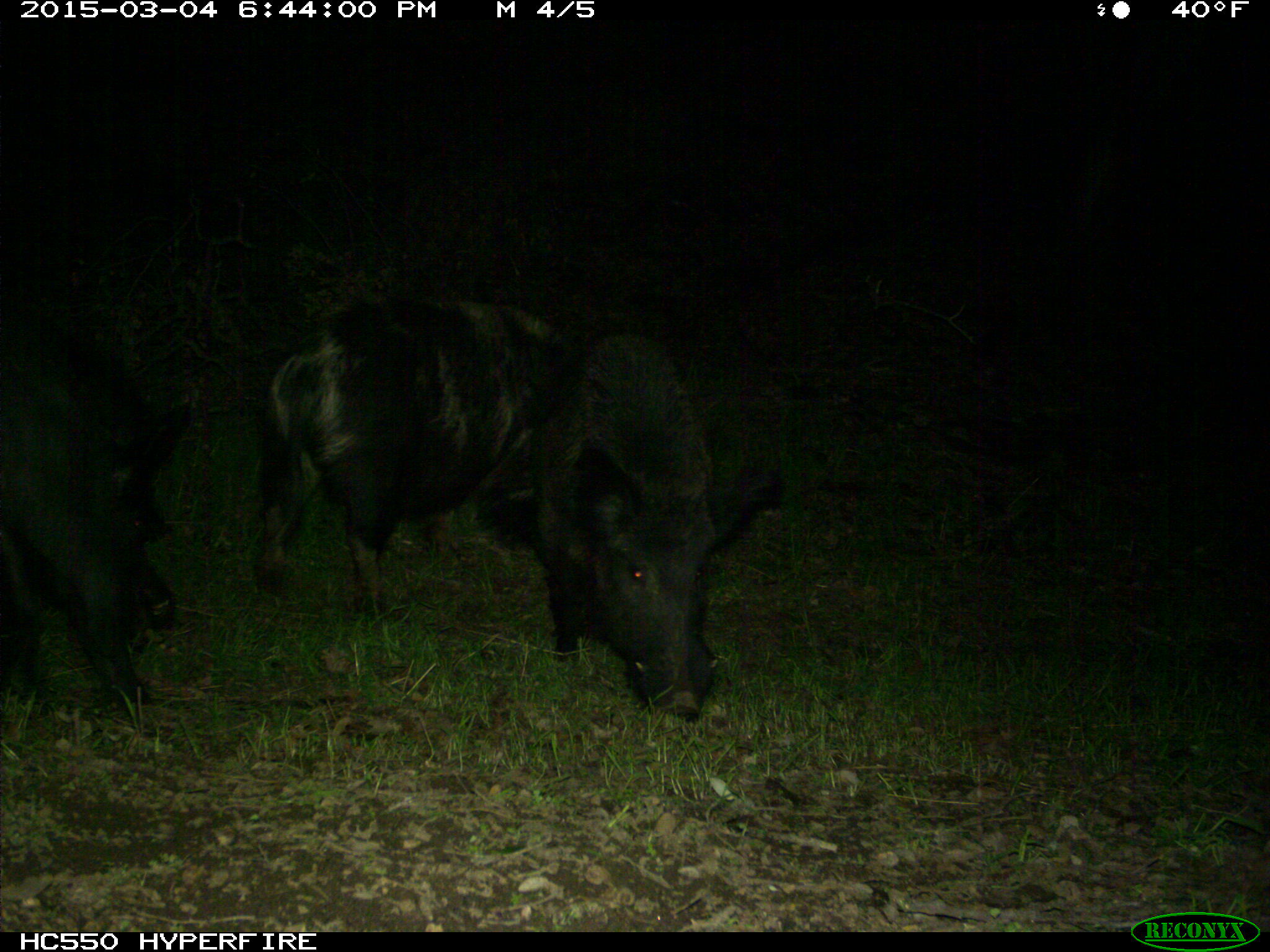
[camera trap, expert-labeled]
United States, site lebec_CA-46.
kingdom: Animalia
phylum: Chordata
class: Mammalia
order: Artiodactyla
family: Suidae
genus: Sus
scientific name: Sus scrofa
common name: wild boar